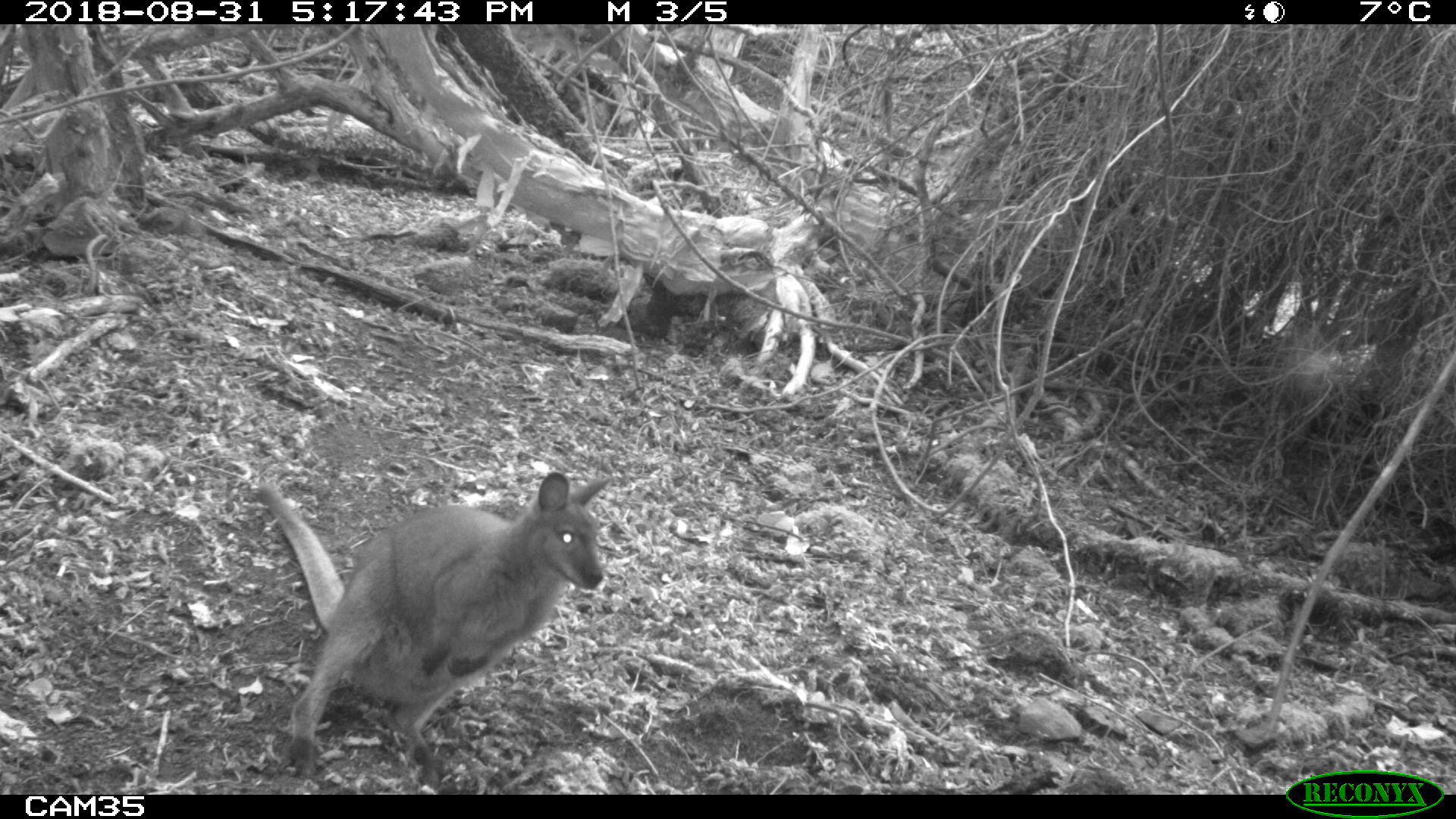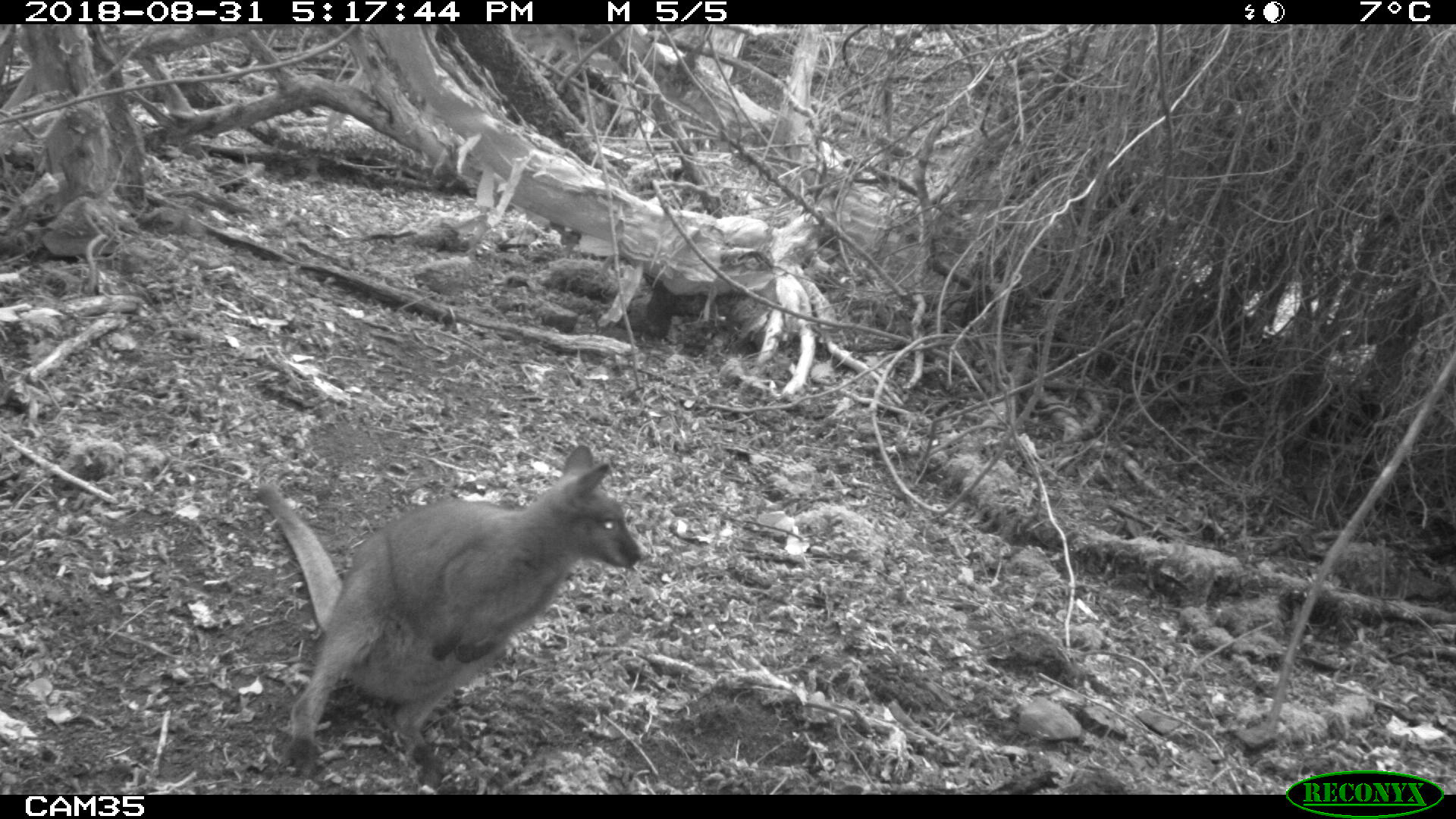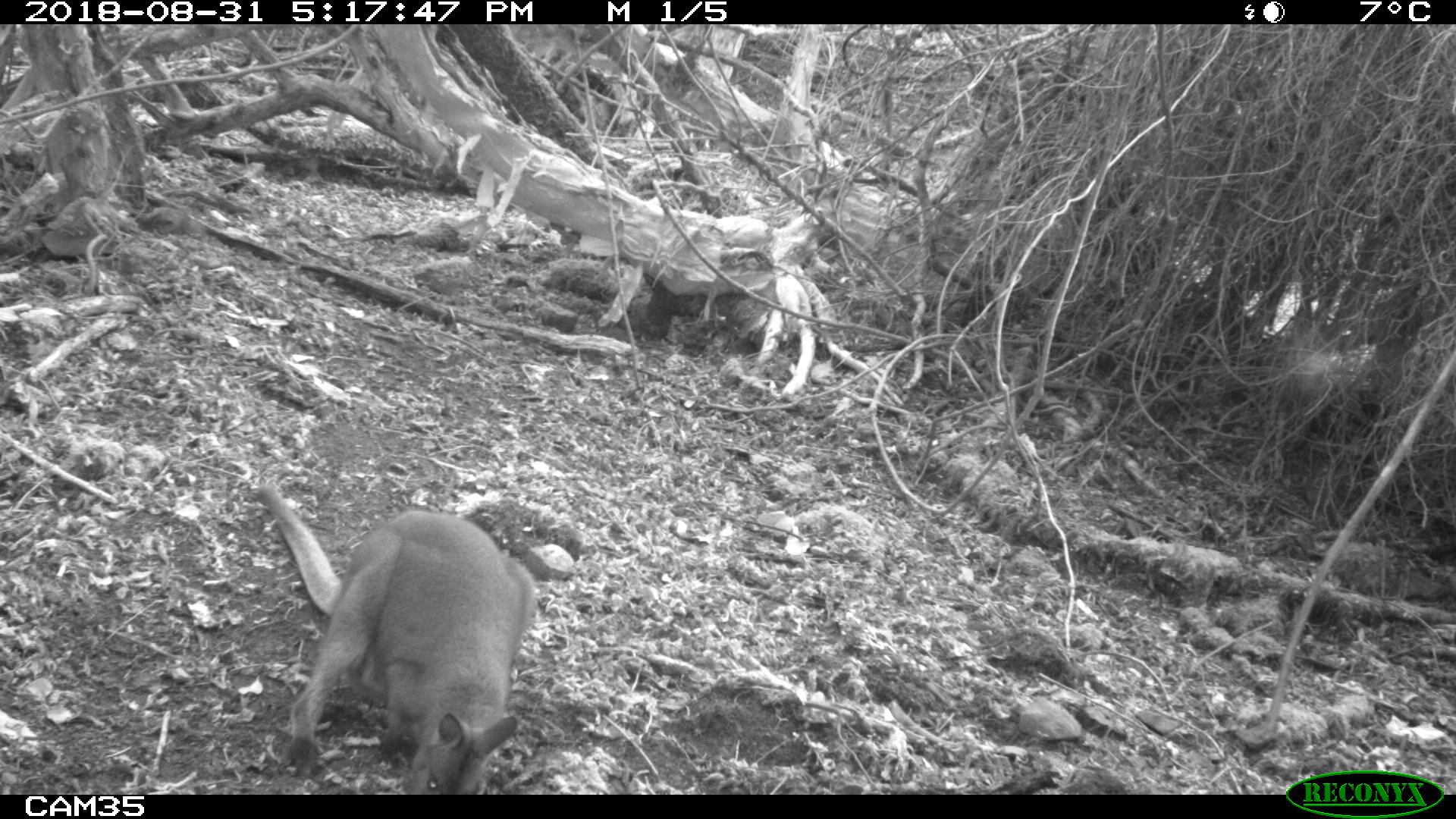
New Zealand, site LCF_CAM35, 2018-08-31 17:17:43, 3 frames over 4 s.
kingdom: Animalia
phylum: Chordata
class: Mammalia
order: Diprotodontia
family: Macropodidae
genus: Notamacropus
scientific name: Notamacropus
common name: wallaby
Wallaby (Notamacropus).